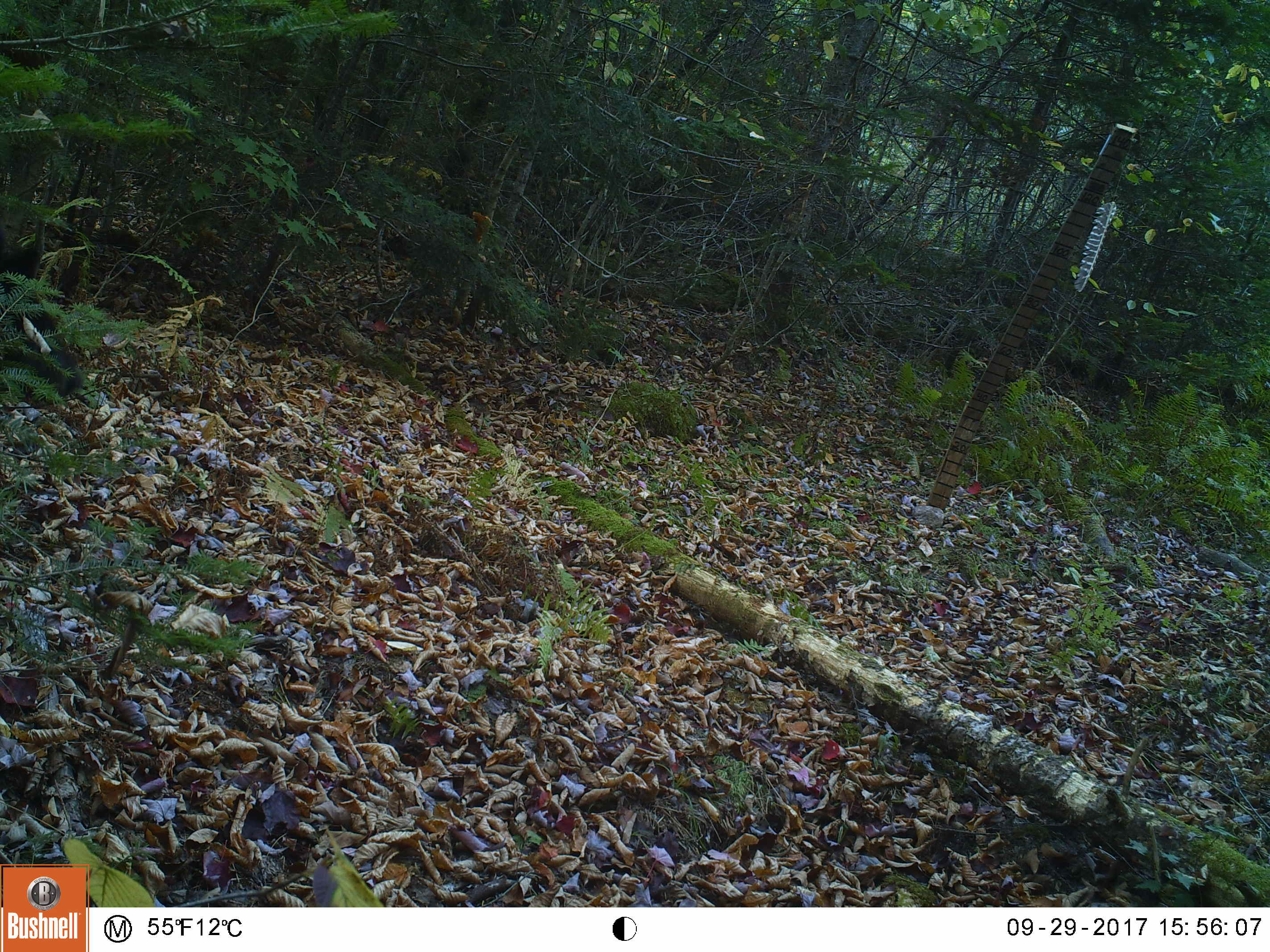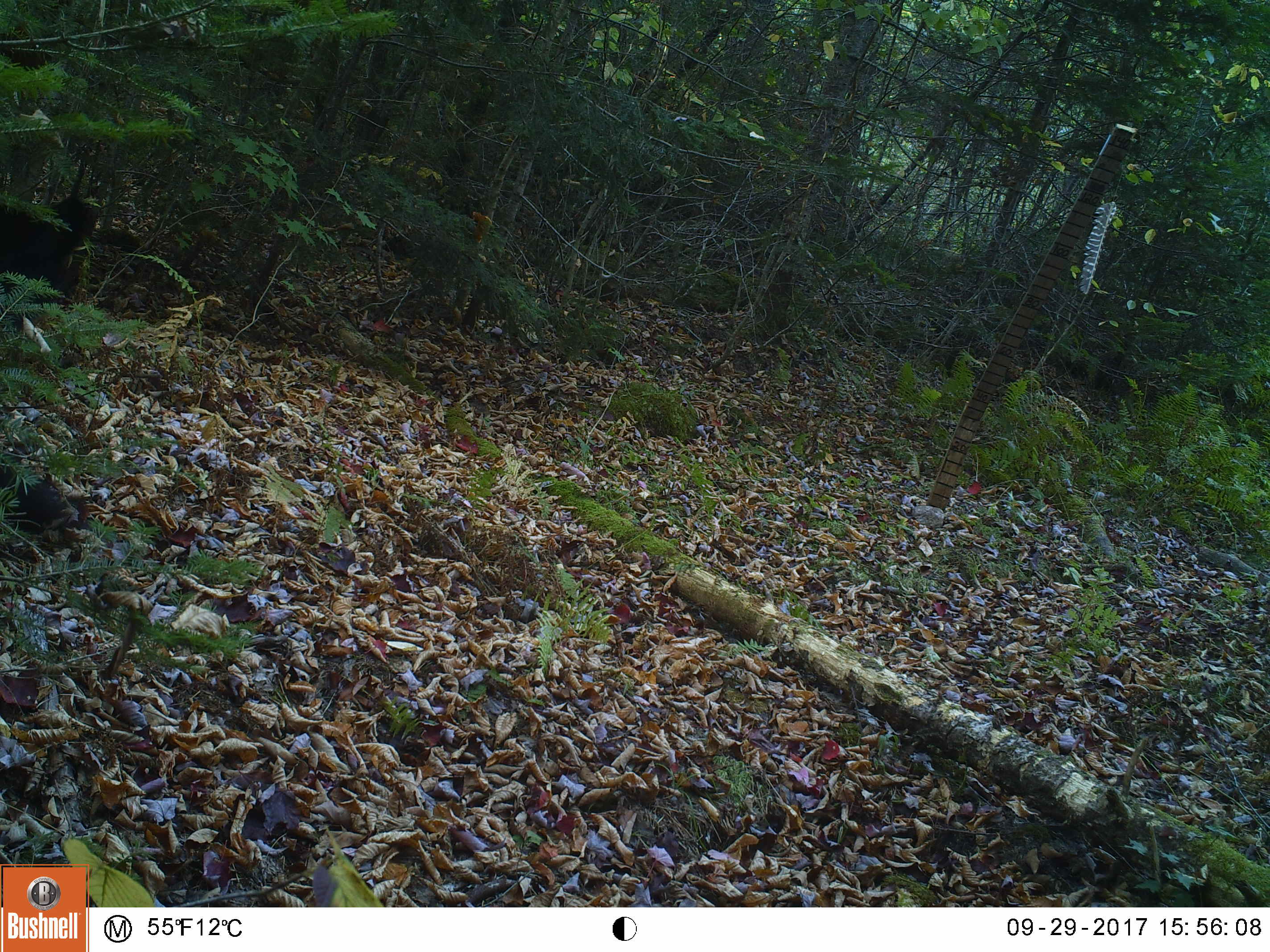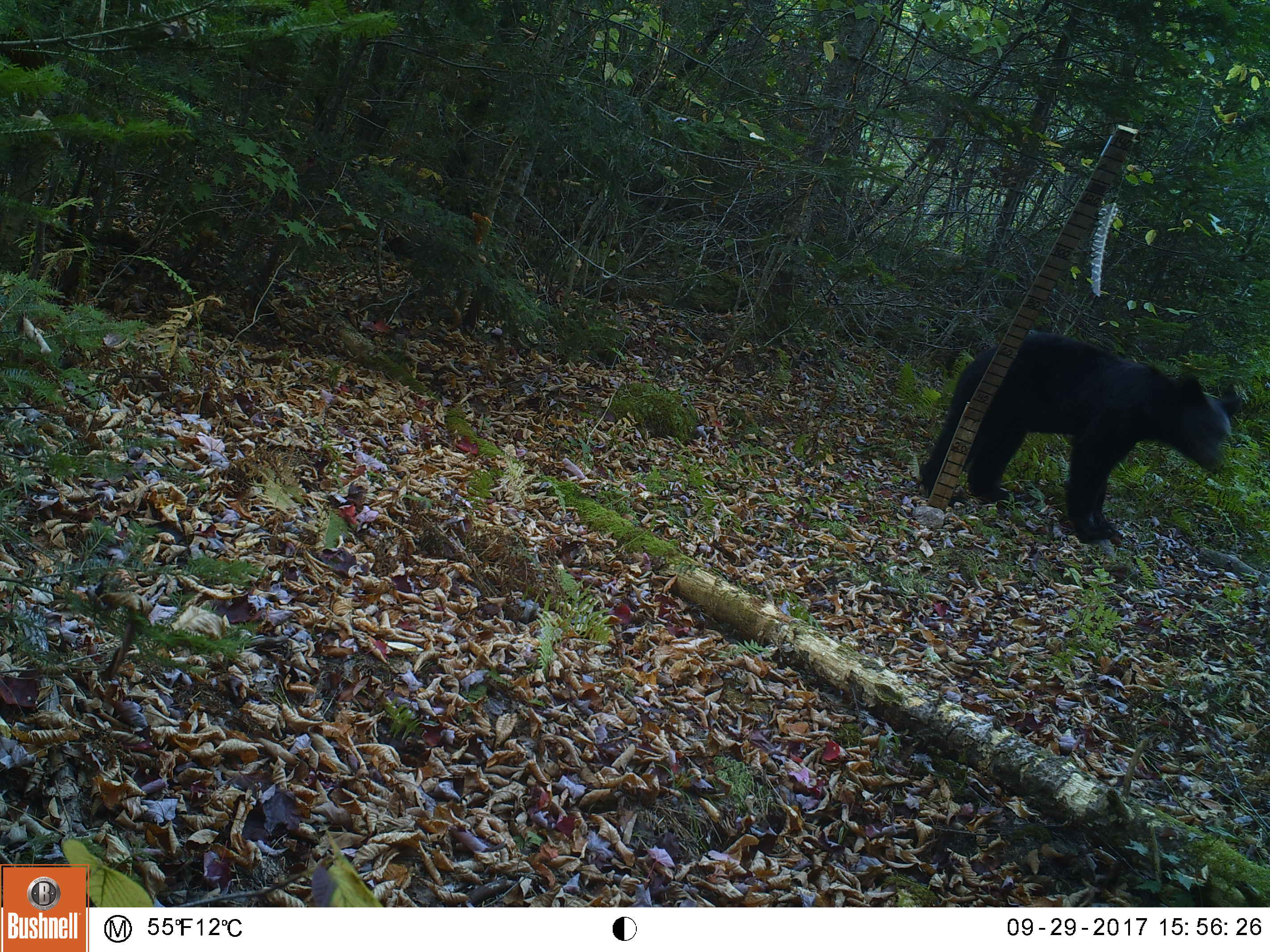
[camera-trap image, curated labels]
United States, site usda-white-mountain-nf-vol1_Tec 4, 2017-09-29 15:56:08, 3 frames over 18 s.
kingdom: Animalia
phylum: Chordata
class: Mammalia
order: Carnivora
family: Ursidae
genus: Ursus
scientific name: Ursus americanus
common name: black bear